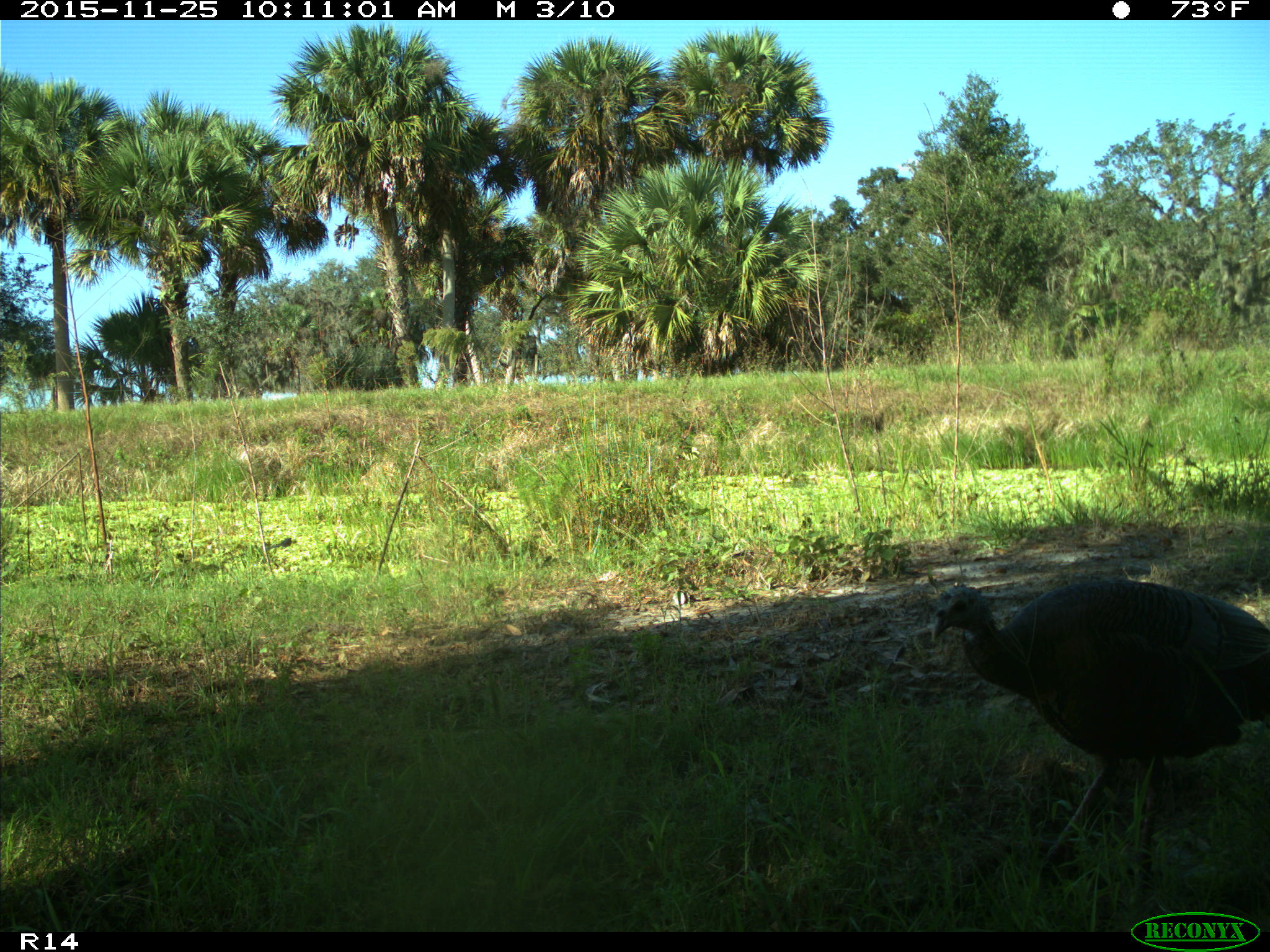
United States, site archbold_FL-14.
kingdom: Animalia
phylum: Chordata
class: Aves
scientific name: Aves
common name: birds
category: unidentified bird